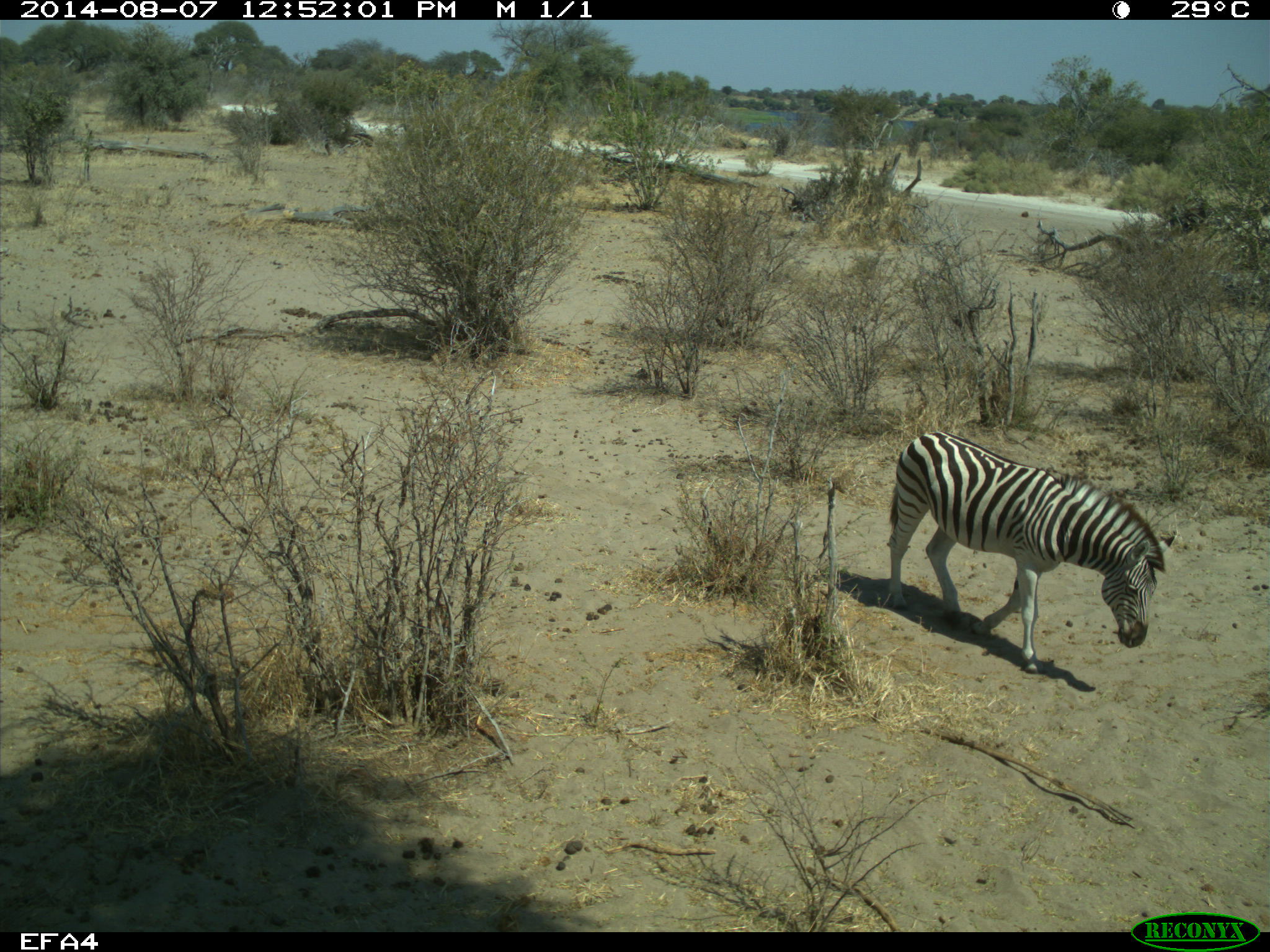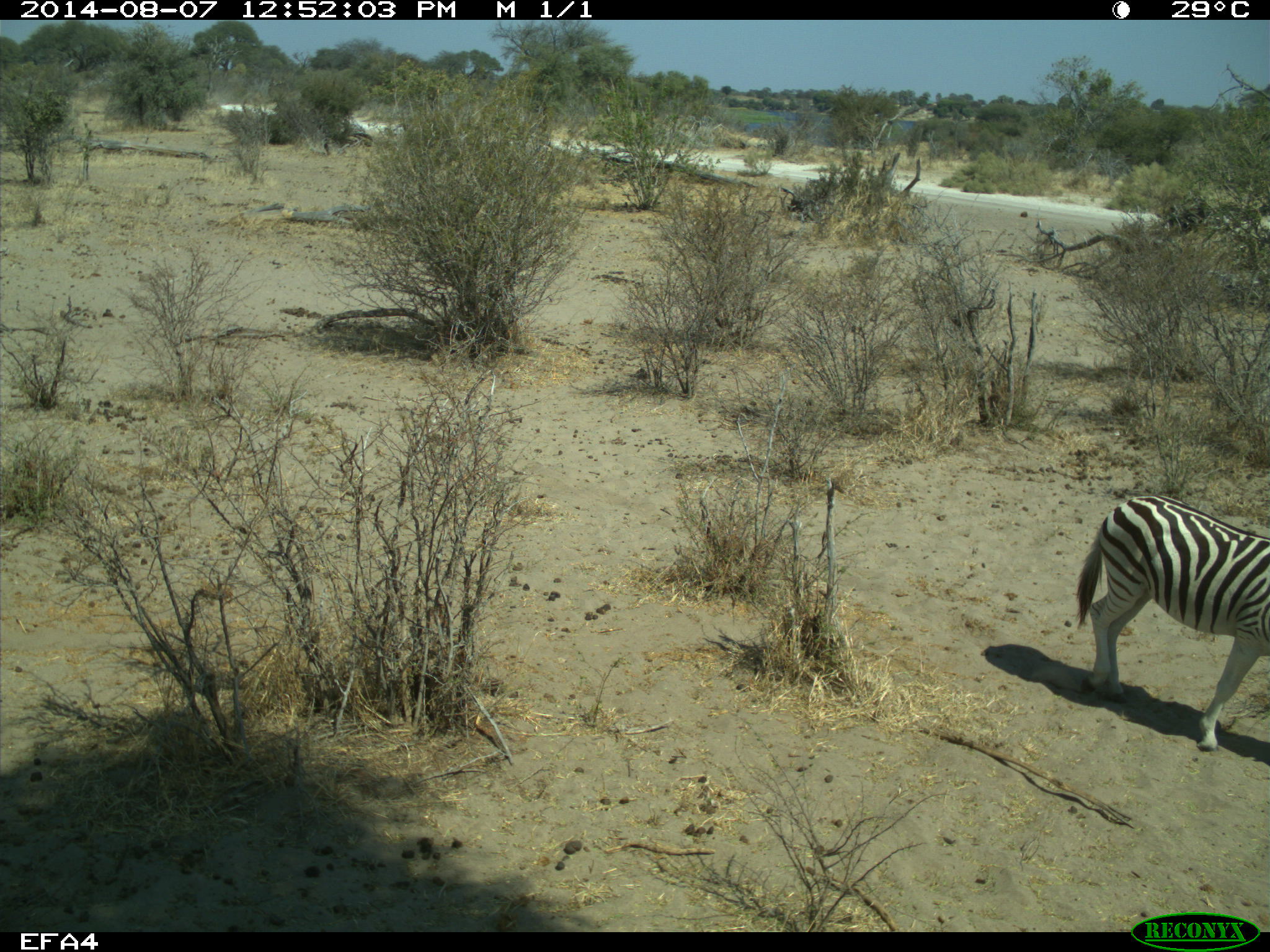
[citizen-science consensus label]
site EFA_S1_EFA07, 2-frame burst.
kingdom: Animalia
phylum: Chordata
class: Mammalia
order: Perissodactyla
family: Equidae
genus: Equus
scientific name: Equus quagga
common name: plains zebra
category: zebraplains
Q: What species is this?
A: Zebraplains (plains zebra) (Equus quagga).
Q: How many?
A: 1.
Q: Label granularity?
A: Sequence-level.